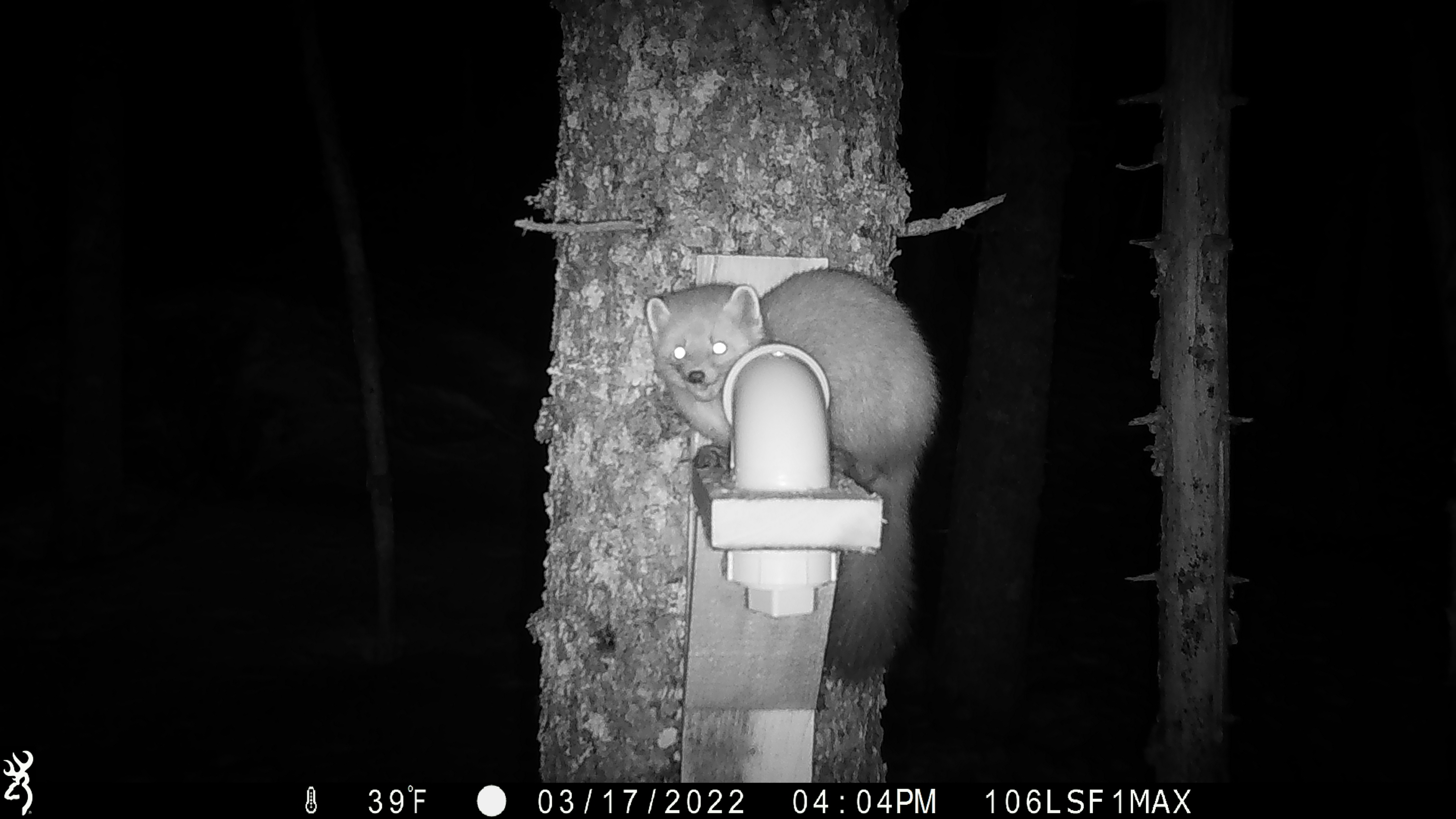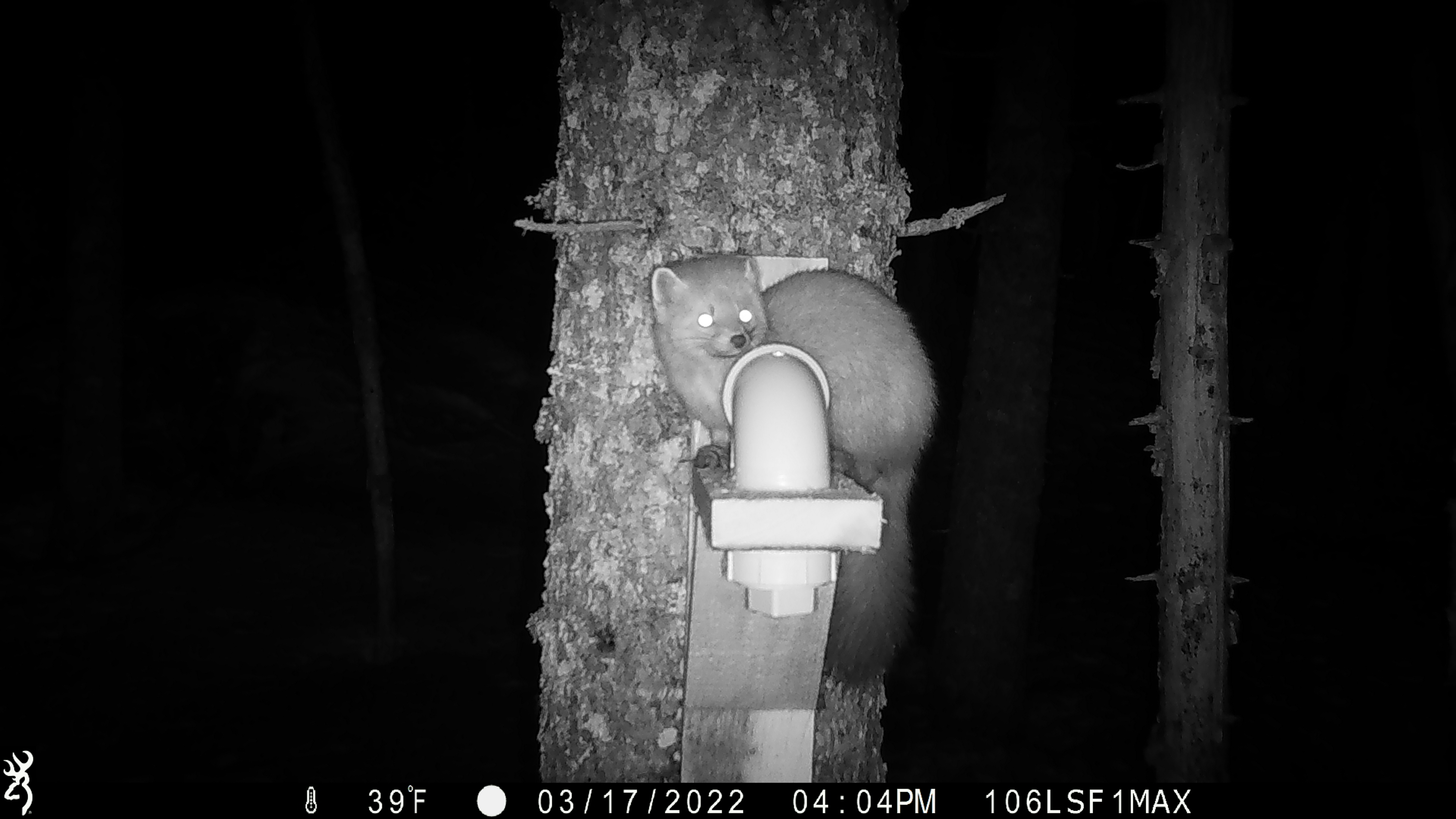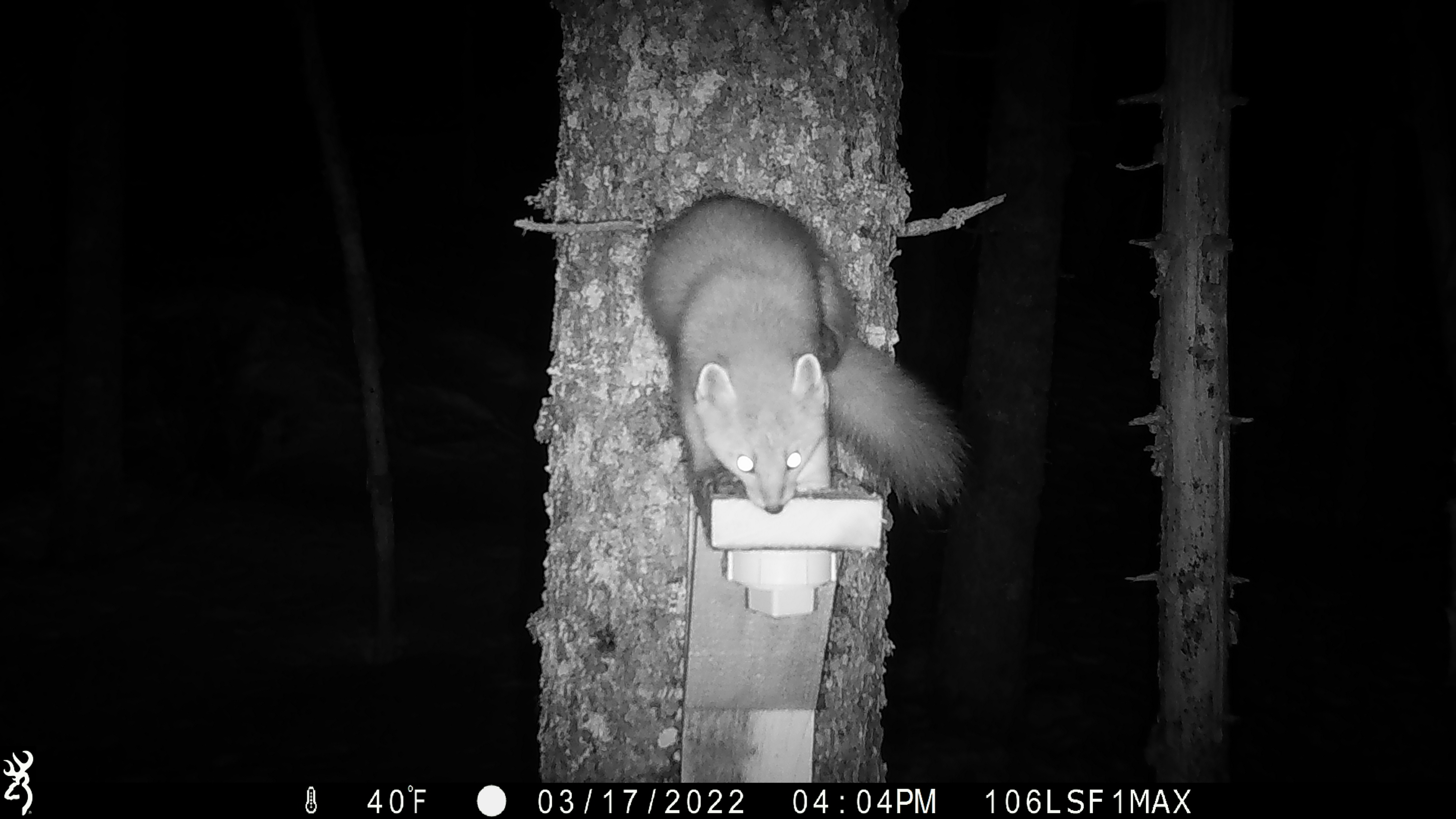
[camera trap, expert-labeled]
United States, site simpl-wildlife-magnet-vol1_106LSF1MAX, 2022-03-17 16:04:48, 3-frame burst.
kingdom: Animalia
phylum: Chordata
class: Mammalia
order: Carnivora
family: Mustelidae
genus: Martes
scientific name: Martes americana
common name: american marten